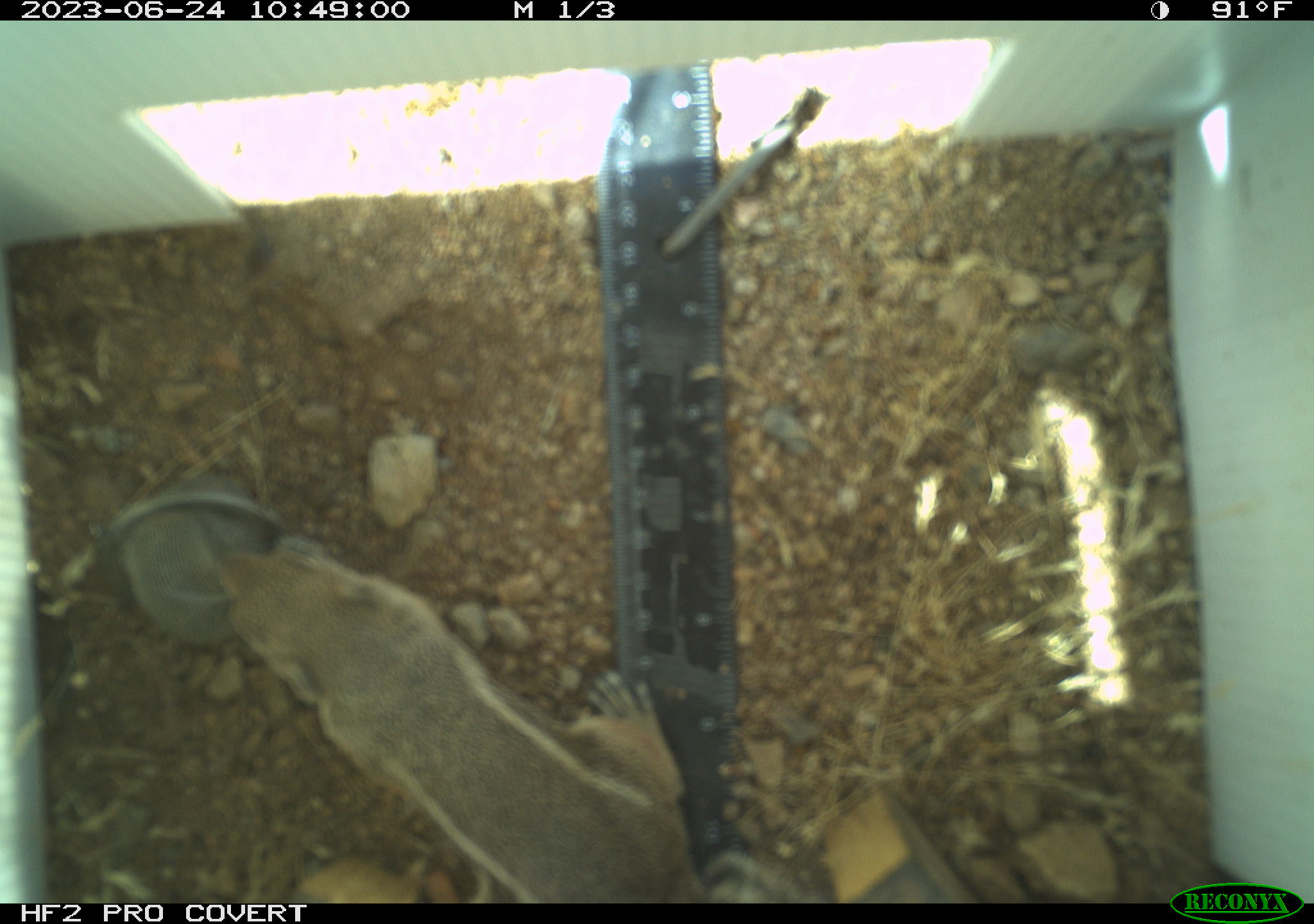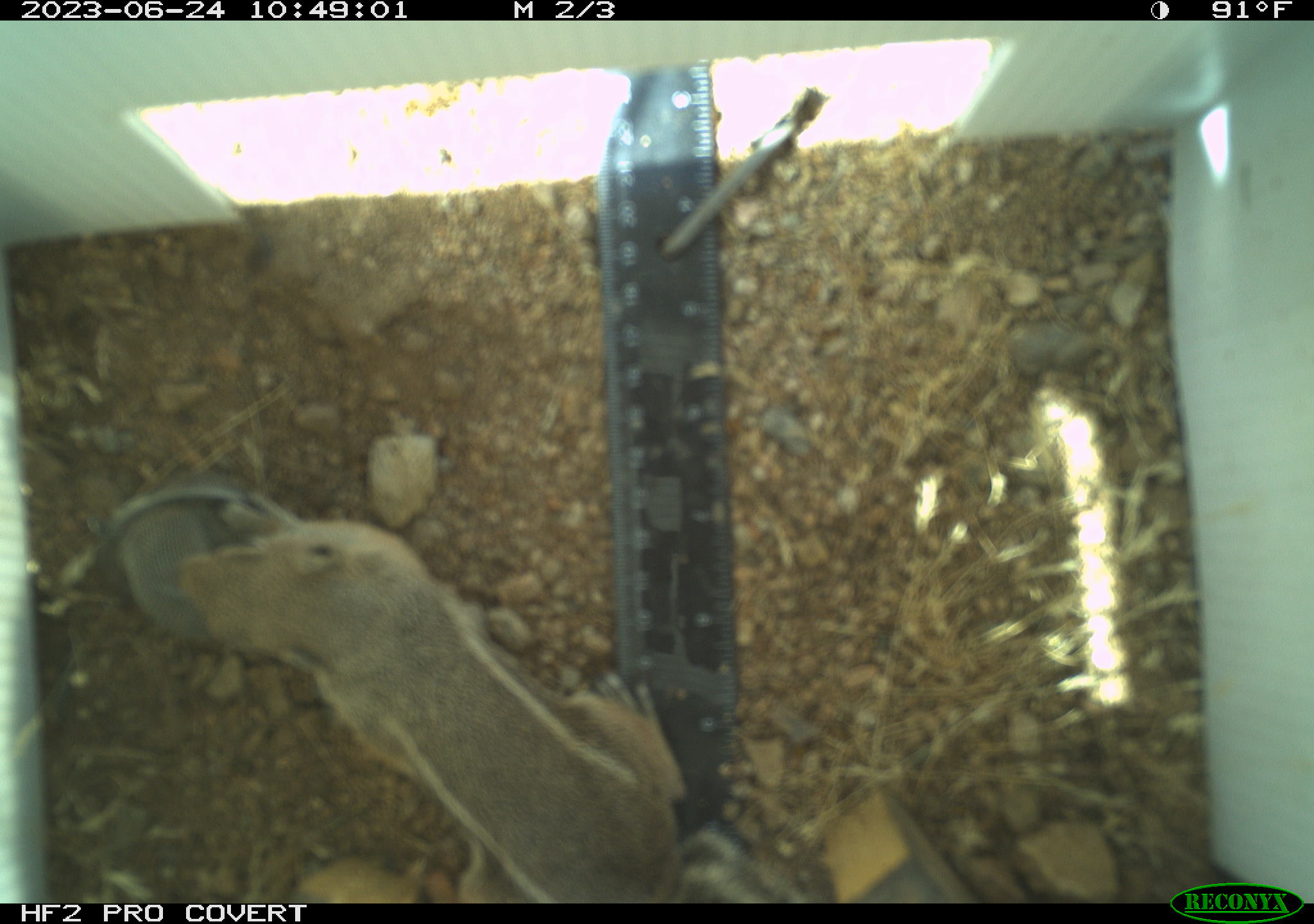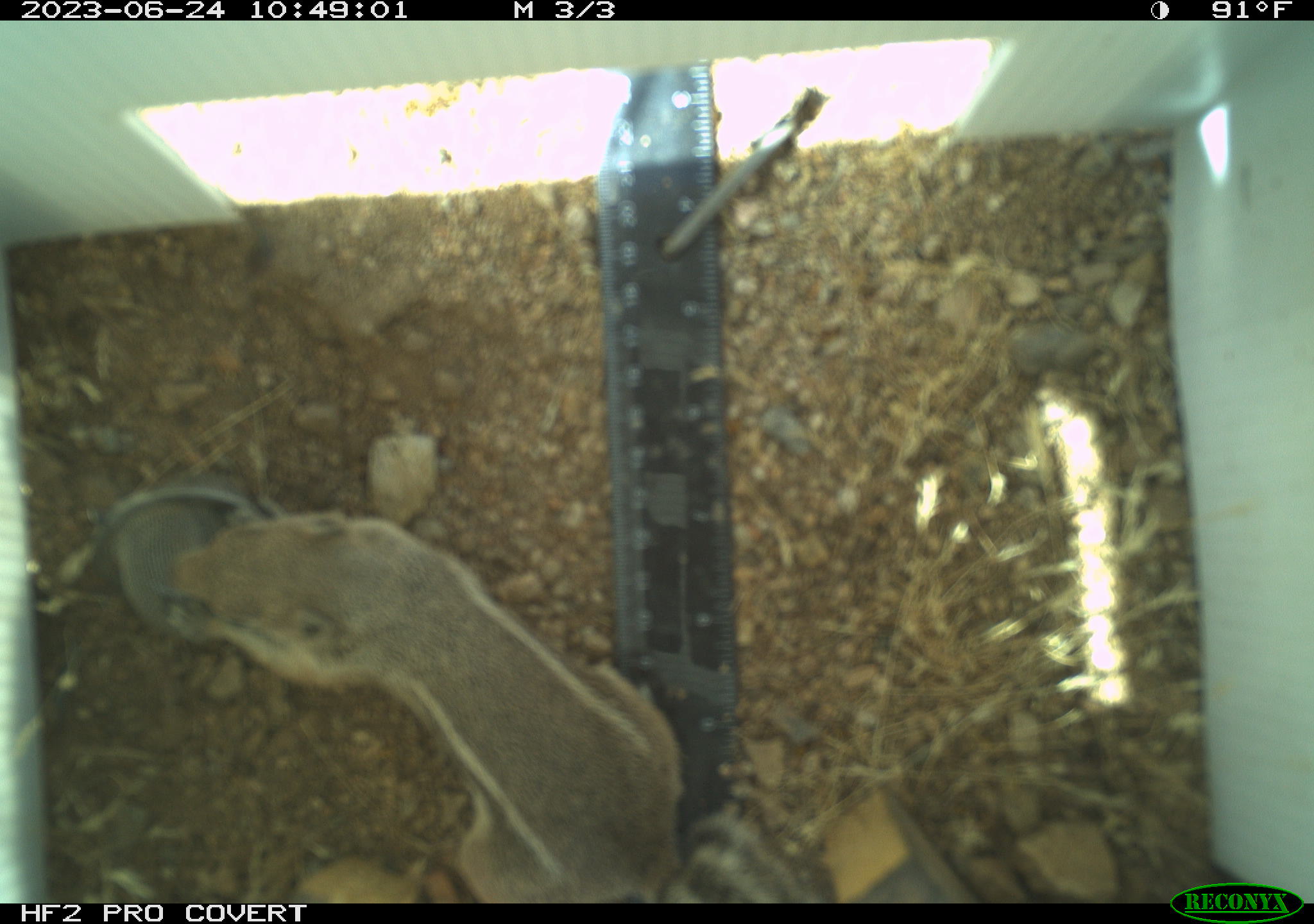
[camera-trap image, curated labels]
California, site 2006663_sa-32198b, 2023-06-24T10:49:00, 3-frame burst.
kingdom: Animalia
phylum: Chordata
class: Mammalia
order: Rodentia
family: Sciuridae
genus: Ammospermophilus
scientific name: Ammospermophilus leucurus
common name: white-tailed antelope squirrel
White-tailed antelope squirrel (Ammospermophilus leucurus).